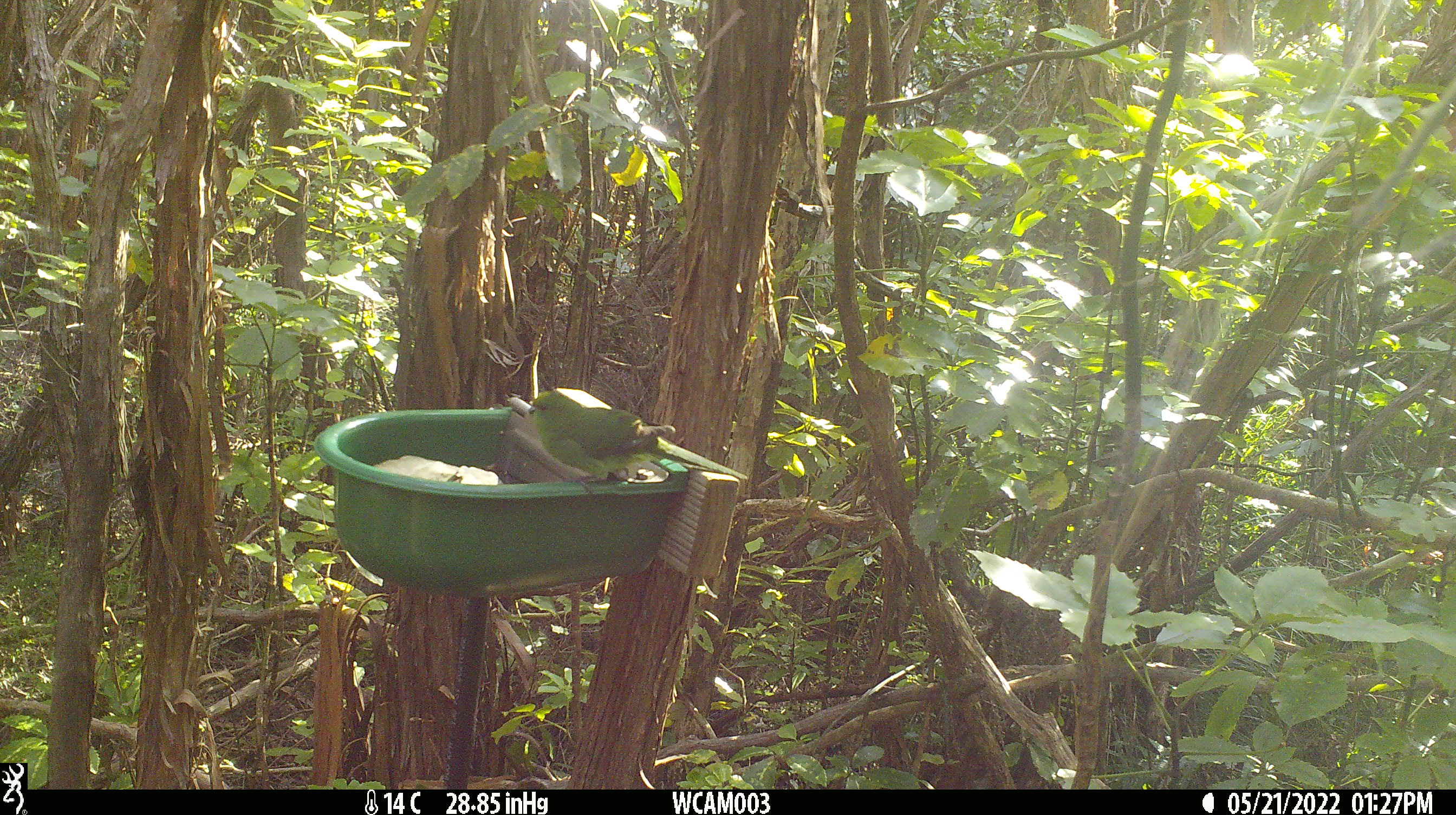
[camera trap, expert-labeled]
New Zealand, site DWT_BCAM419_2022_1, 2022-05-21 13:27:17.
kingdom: Animalia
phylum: Chordata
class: Aves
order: Psittaciformes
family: Psittaculidae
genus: Cyanoramphus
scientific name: Cyanoramphus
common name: parakeet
Parakeet (Cyanoramphus).